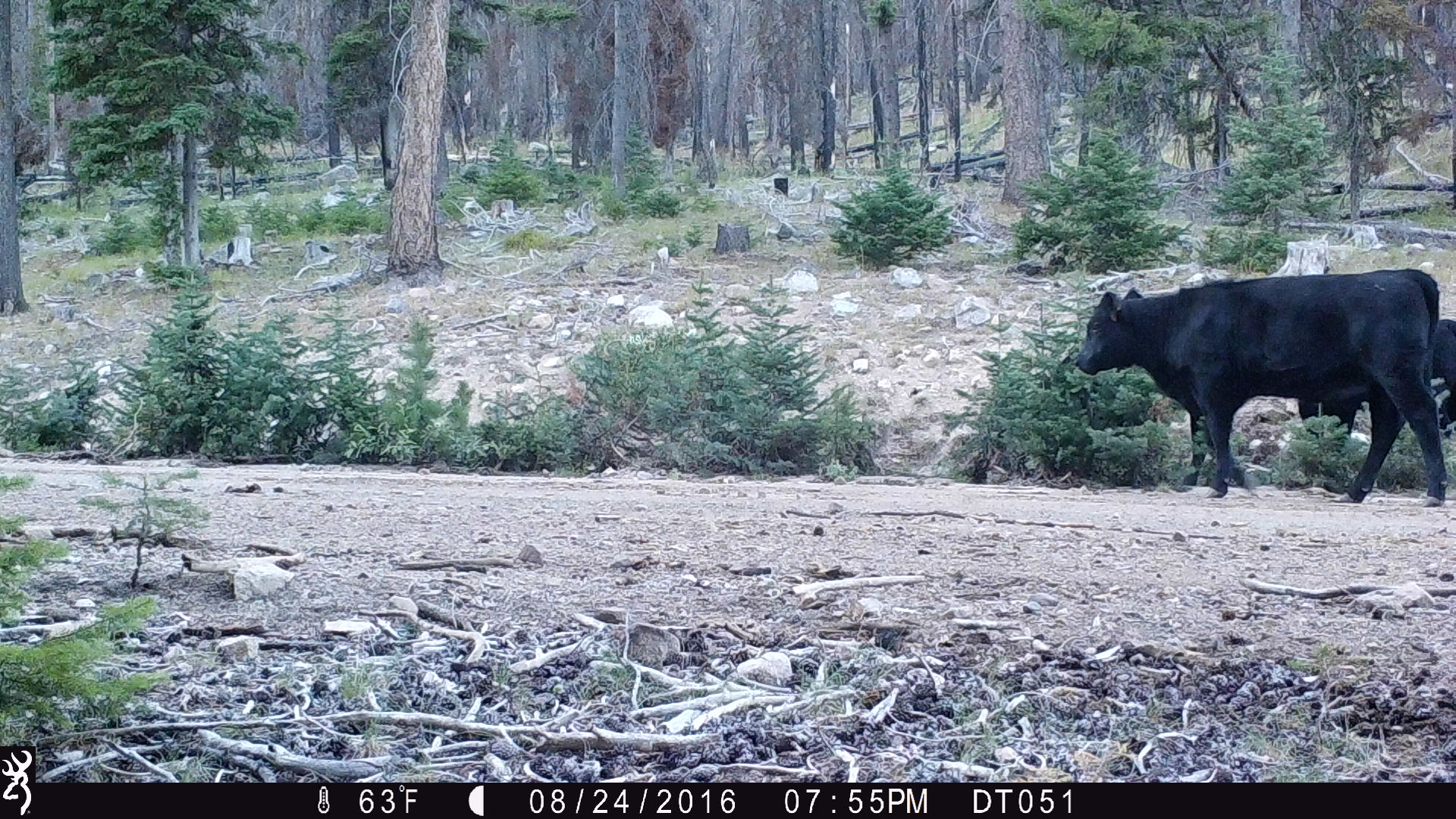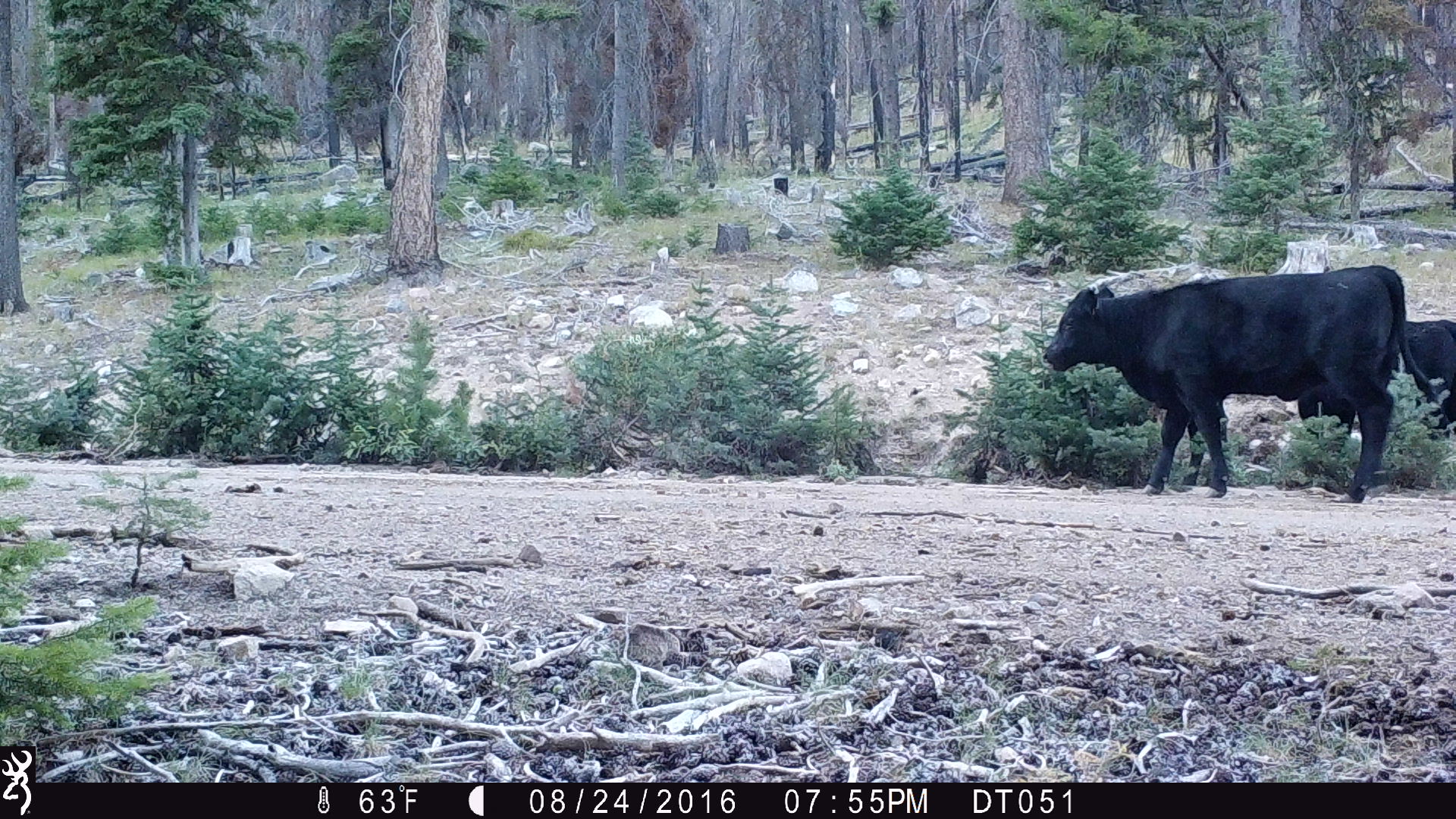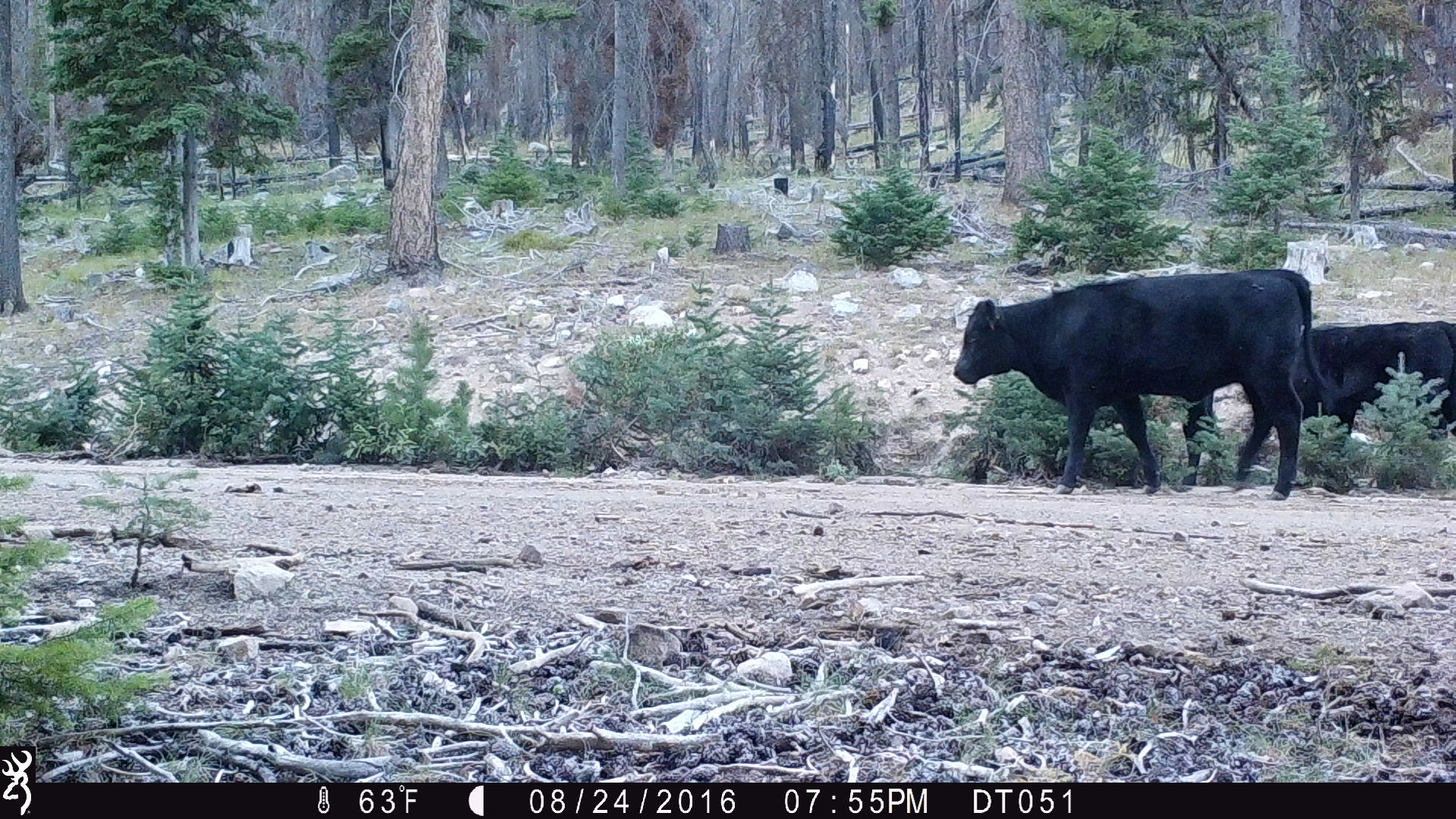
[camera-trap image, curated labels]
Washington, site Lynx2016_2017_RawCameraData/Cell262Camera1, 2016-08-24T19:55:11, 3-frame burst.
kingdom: Animalia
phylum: Chordata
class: Mammalia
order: Artiodactyla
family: Bovidae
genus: Bos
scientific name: Bos taurus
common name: domestic cattle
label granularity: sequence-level